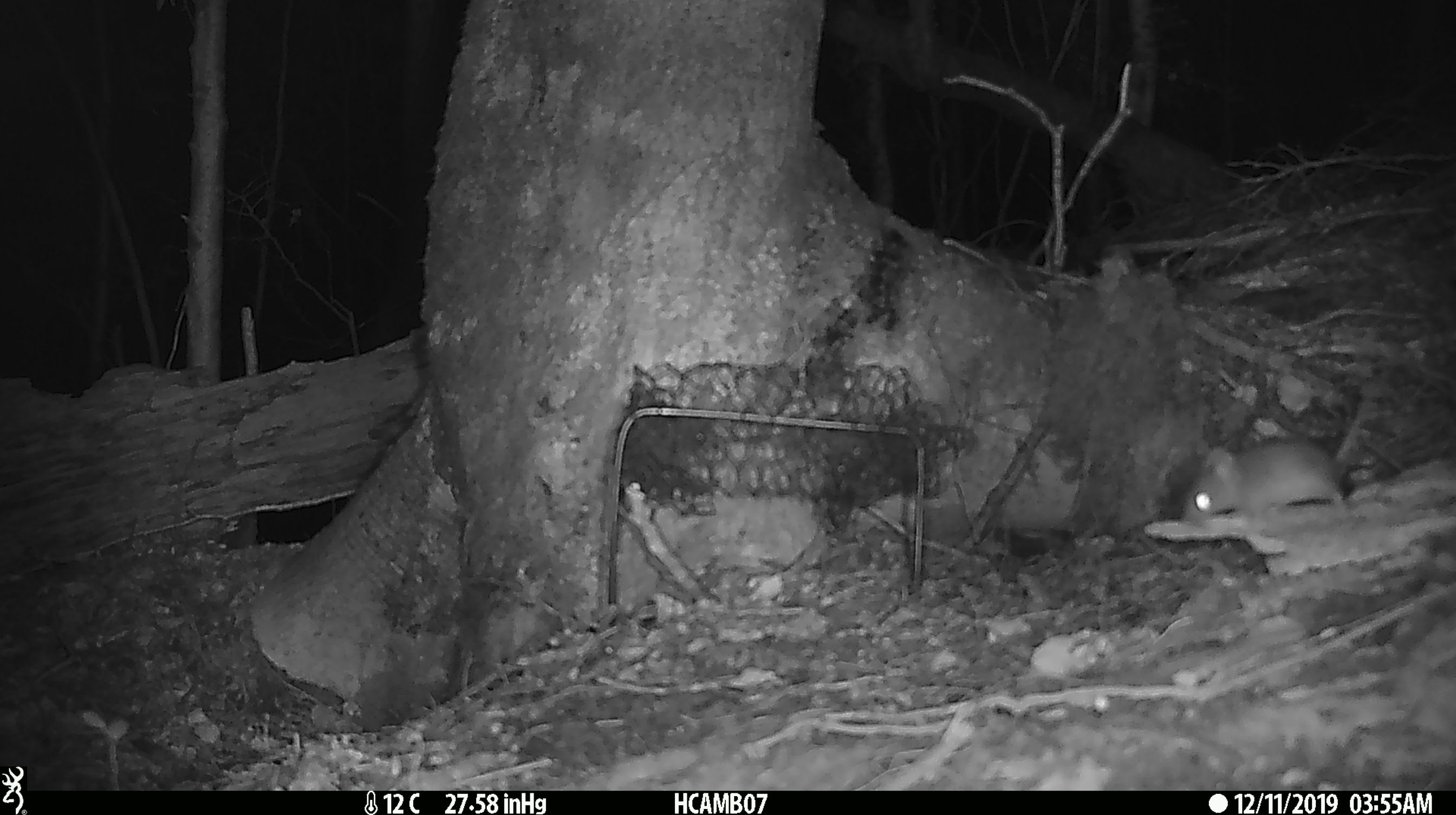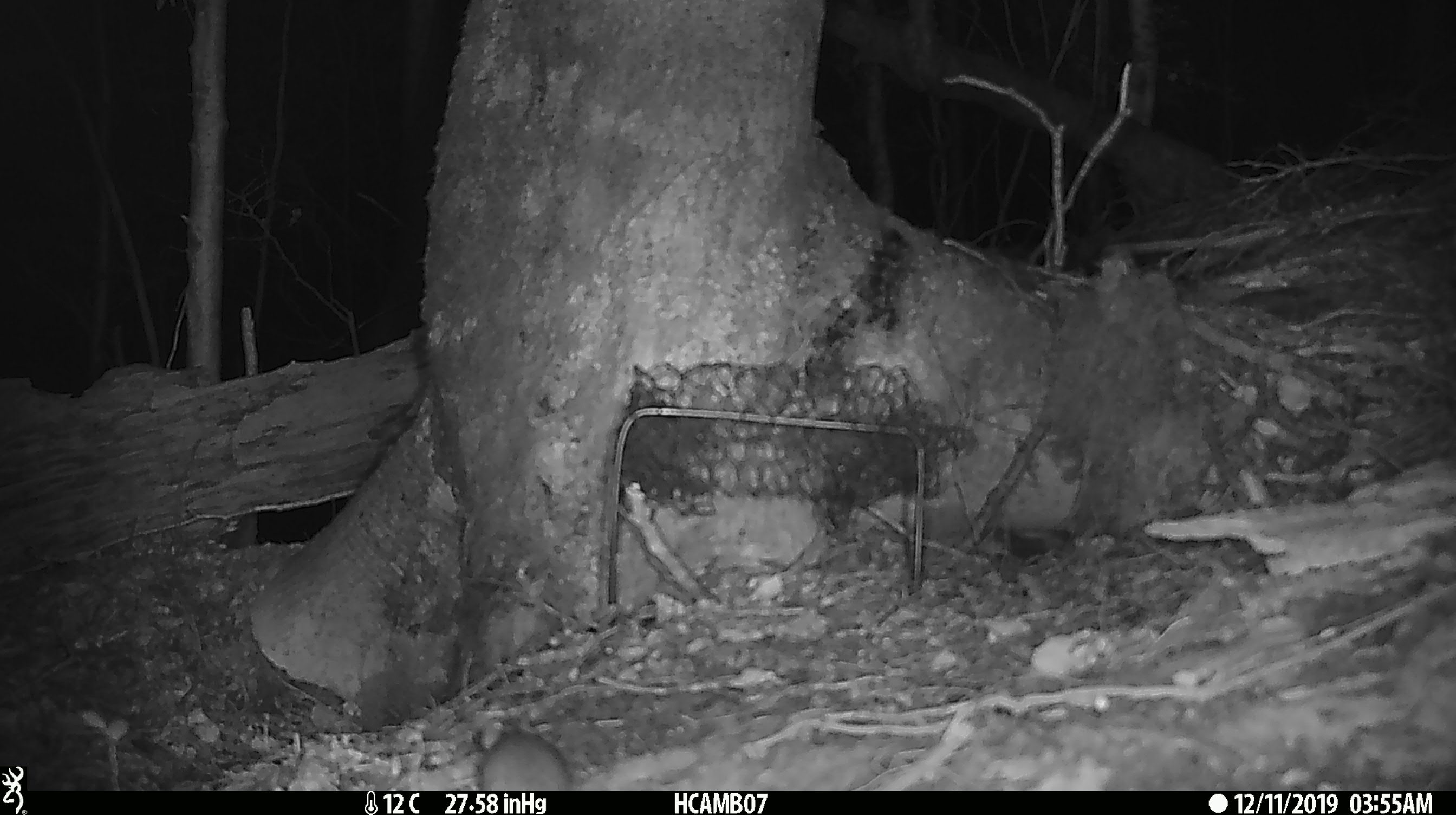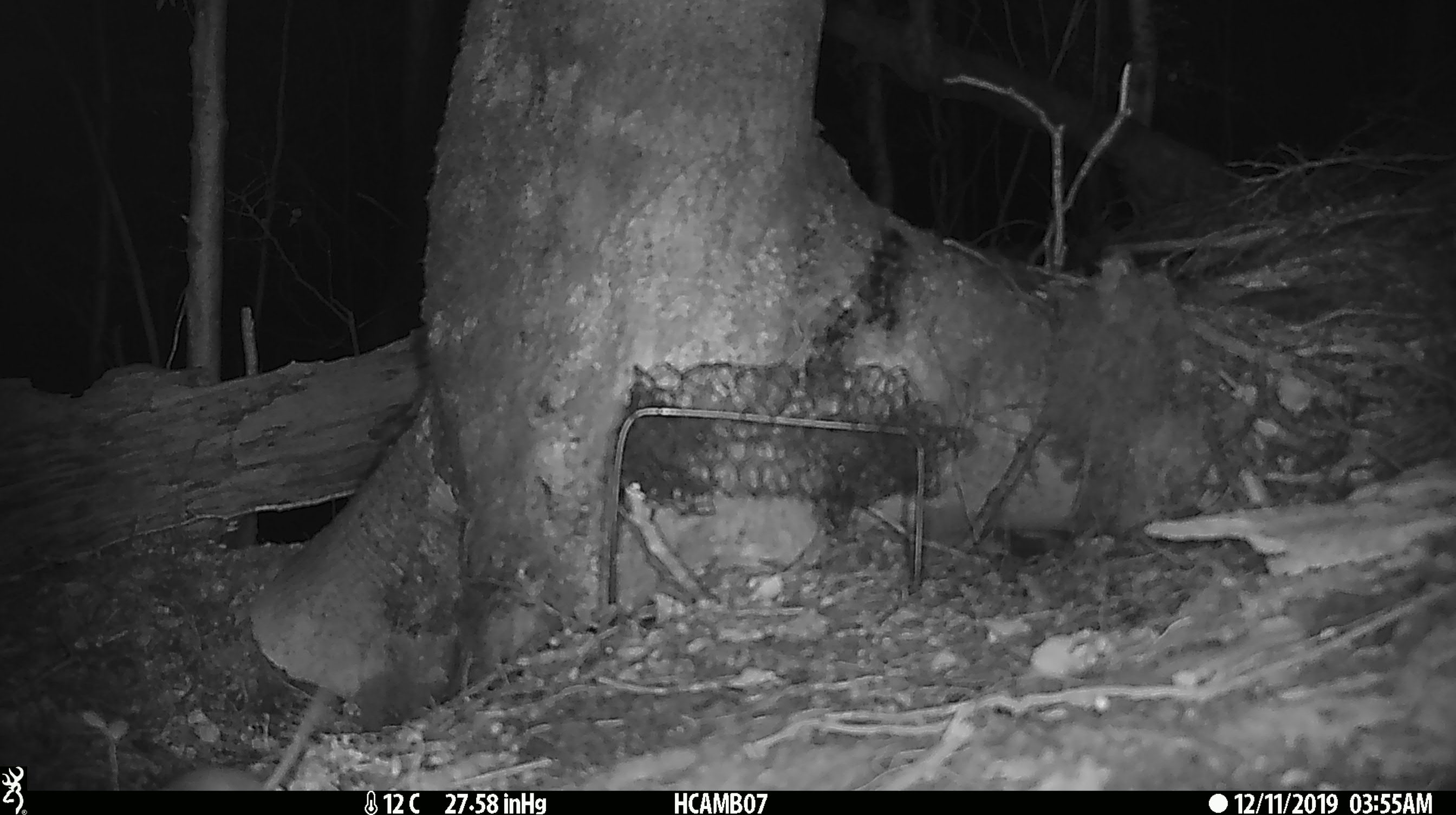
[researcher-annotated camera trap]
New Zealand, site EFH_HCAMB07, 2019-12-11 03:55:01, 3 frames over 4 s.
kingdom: Animalia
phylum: Chordata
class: Mammalia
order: Rodentia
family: Muridae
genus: Mus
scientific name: Mus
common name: mouse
Mouse (Mus).